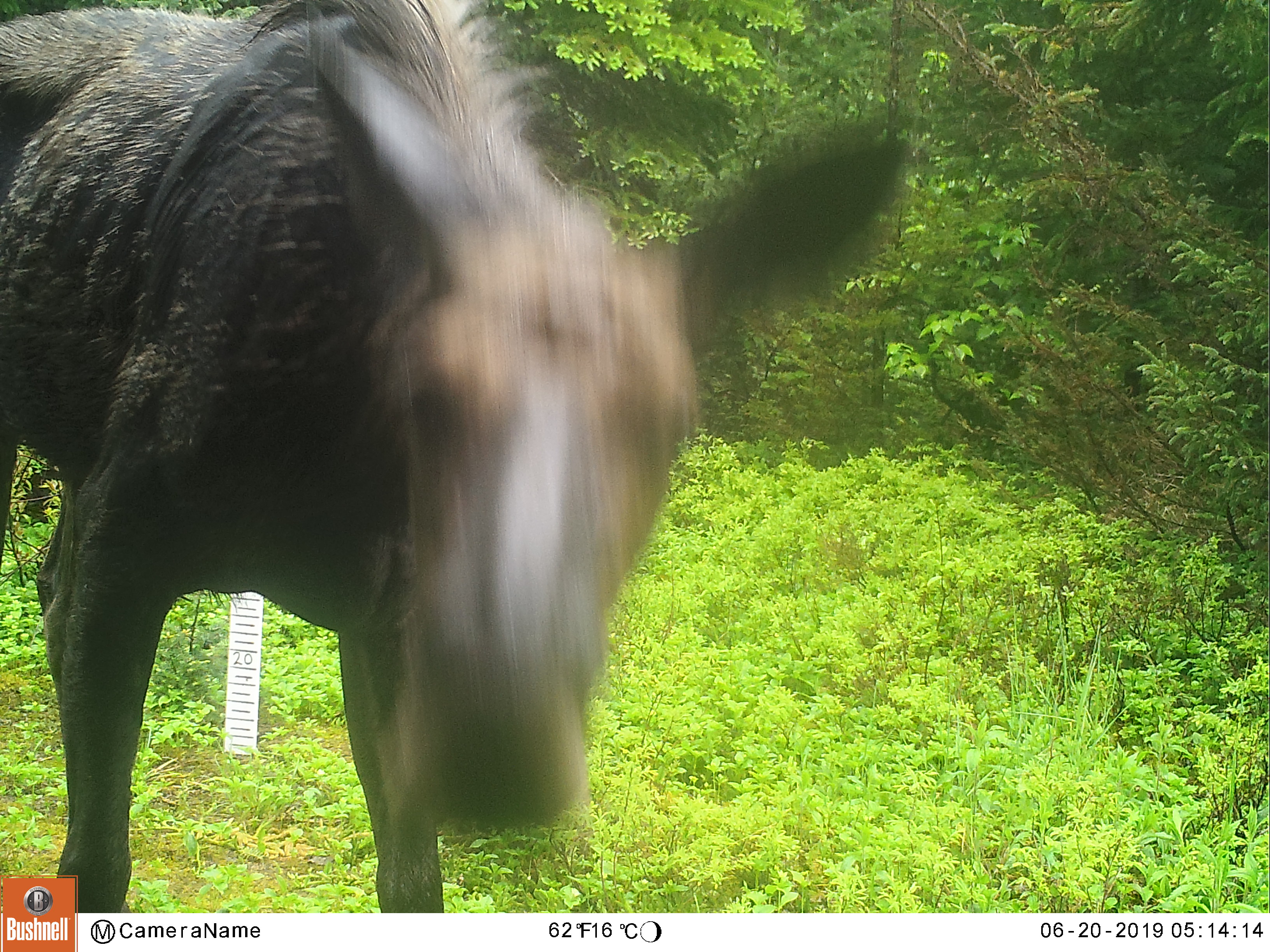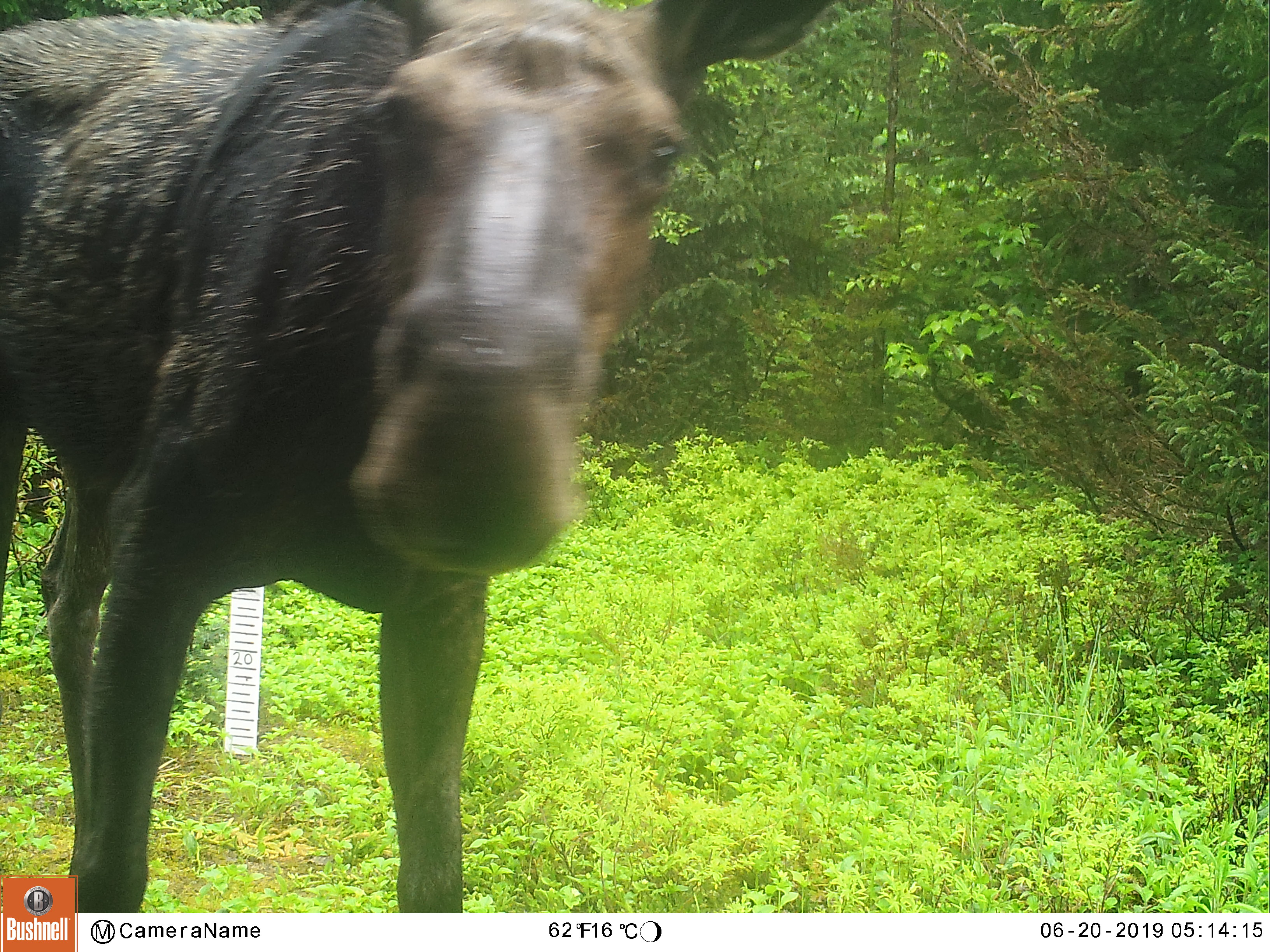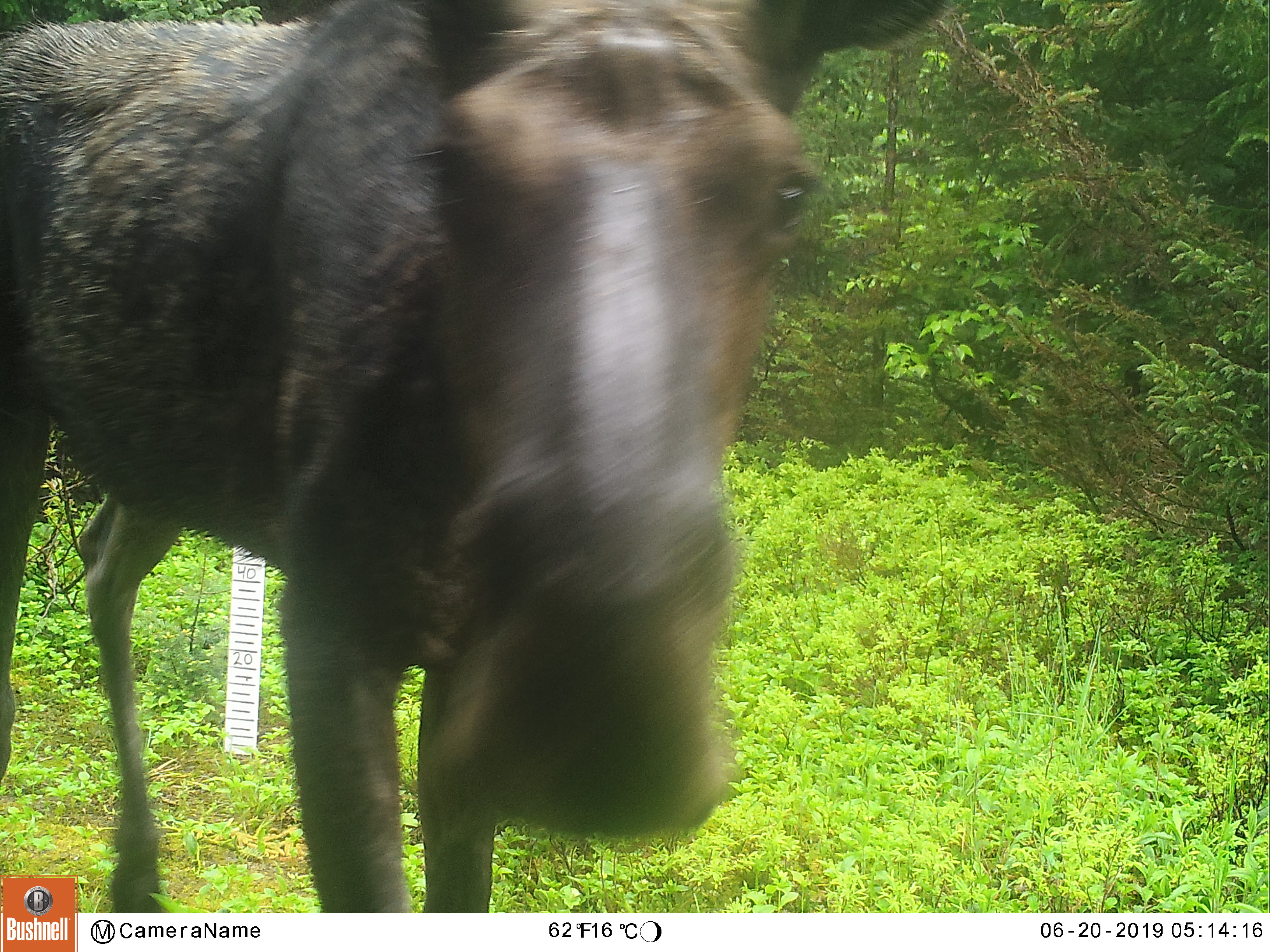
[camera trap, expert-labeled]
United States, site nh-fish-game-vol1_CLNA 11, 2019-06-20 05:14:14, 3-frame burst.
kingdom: Animalia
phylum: Chordata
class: Mammalia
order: Artiodactyla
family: Cervidae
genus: Alces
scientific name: Alces alces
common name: moose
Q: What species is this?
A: Moose (Alces alces).